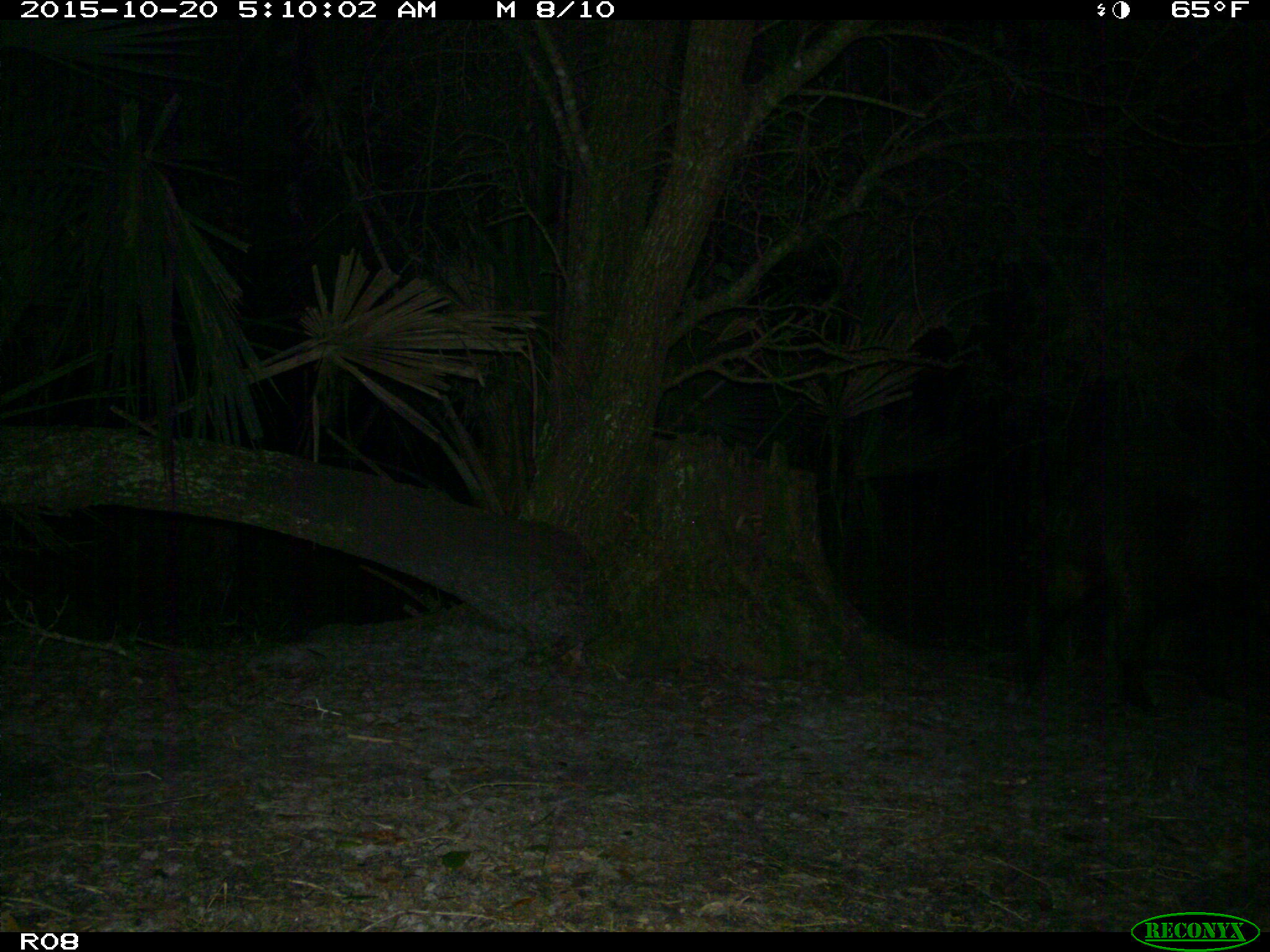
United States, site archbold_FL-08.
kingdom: Animalia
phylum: Chordata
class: Mammalia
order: Artiodactyla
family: Suidae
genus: Sus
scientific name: Sus scrofa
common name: wild boar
Sus scrofa (wild boar).